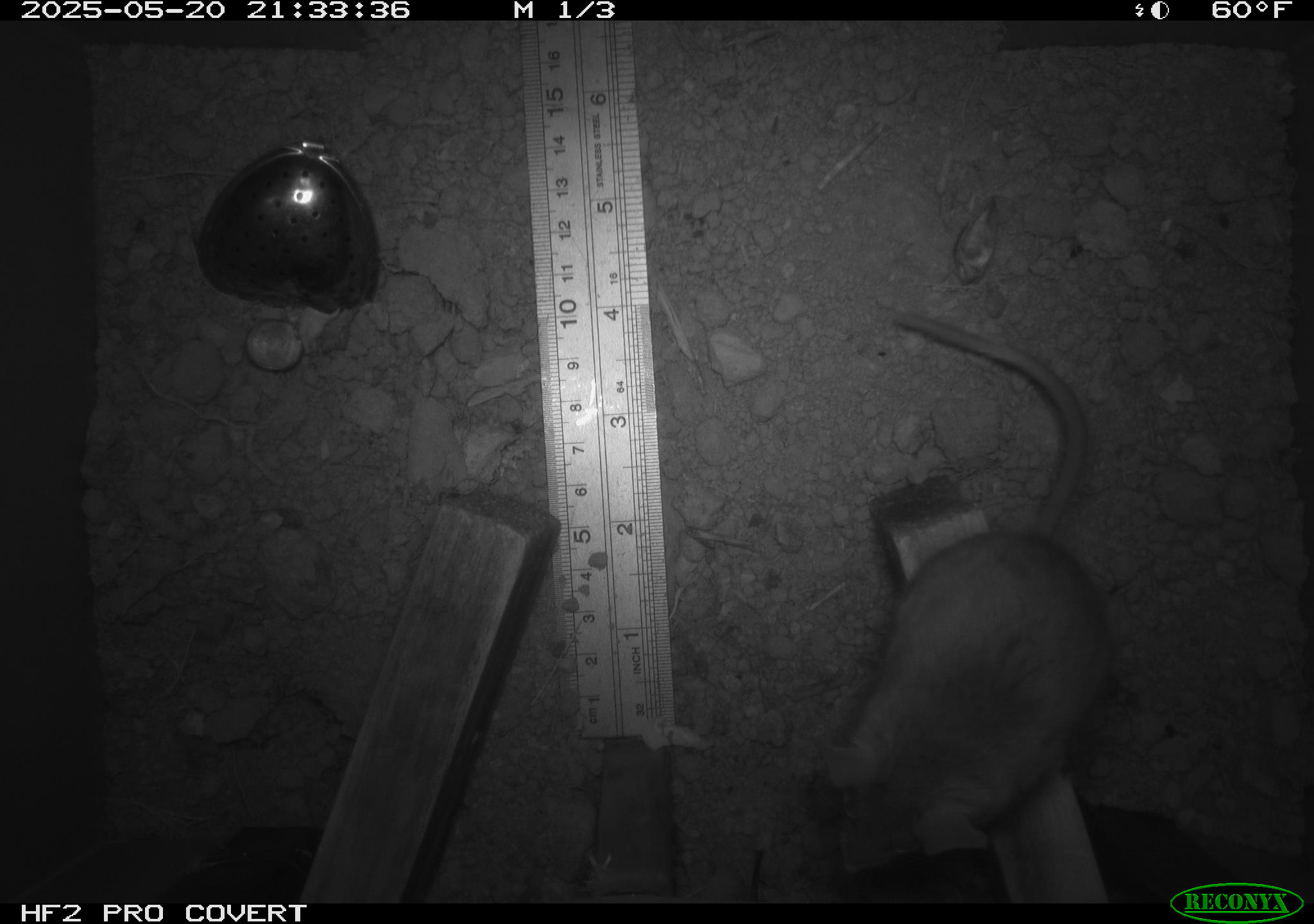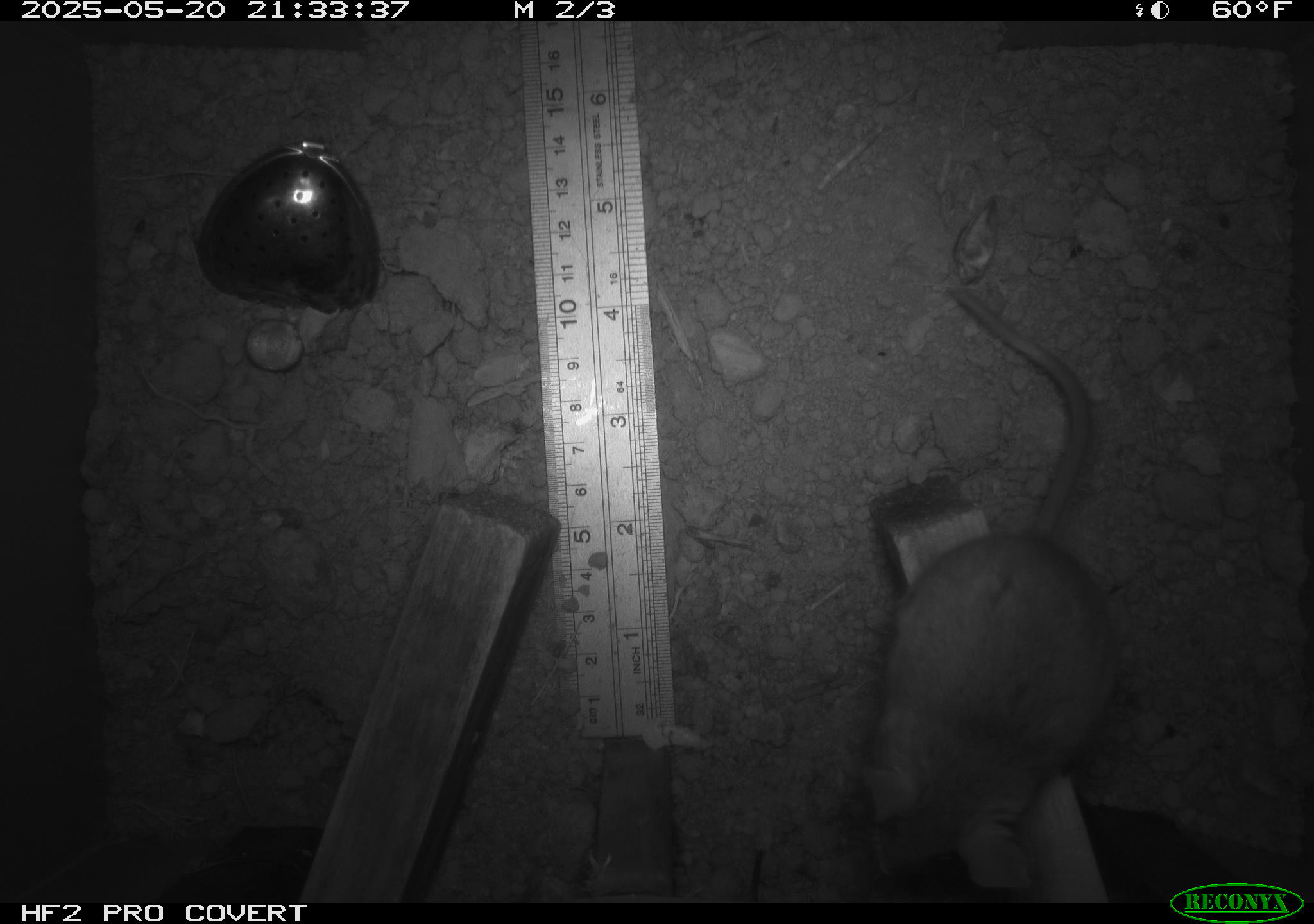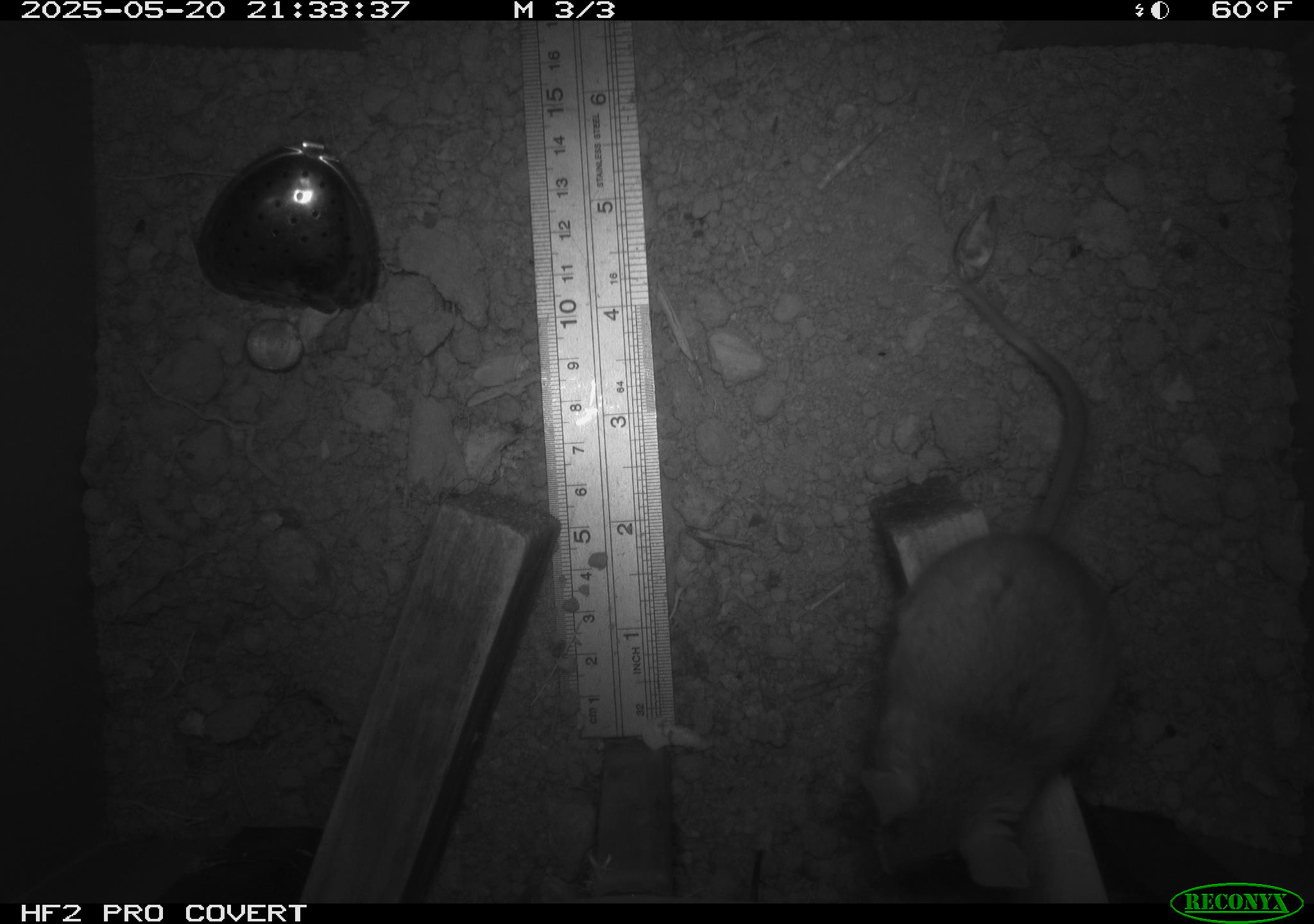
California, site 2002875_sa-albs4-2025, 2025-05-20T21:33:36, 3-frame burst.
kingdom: Animalia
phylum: Chordata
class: Mammalia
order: Rodentia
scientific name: Rodentia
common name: mouse species